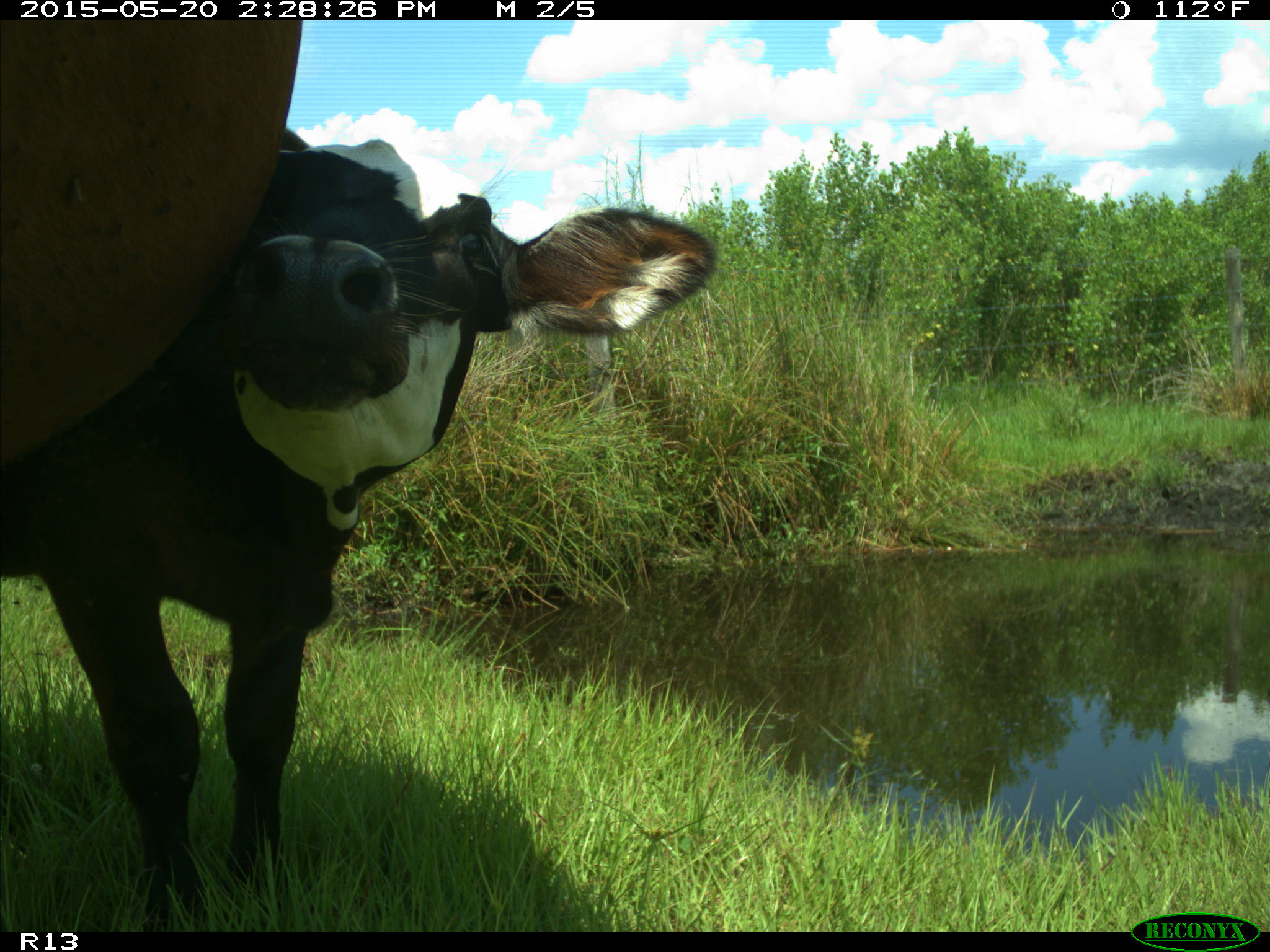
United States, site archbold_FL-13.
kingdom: Animalia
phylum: Chordata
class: Mammalia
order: Artiodactyla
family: Bovidae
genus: Bos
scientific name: Bos taurus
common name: domestic cow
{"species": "Bos taurus (domestic cow)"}